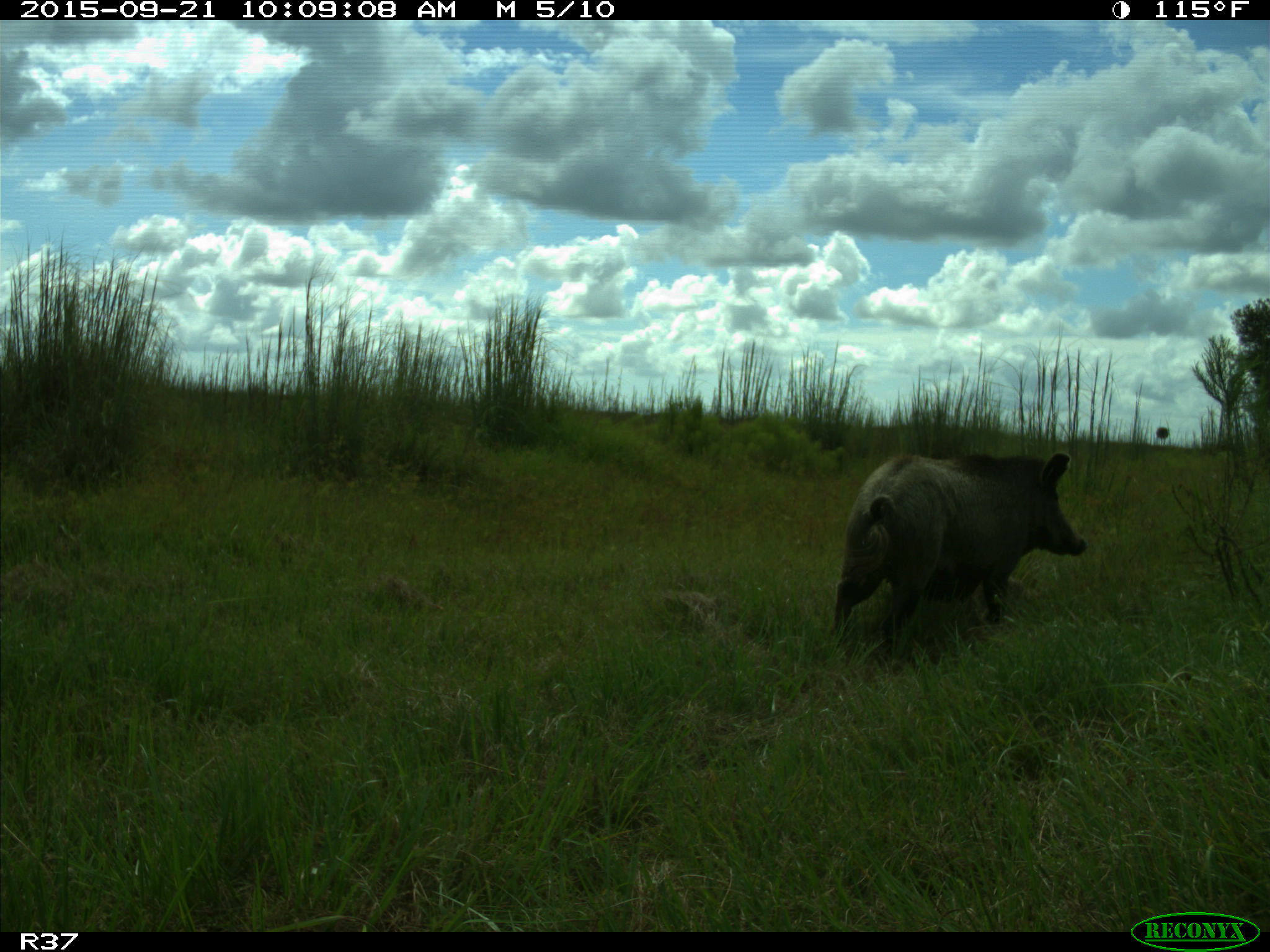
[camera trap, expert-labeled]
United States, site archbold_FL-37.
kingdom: Animalia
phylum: Chordata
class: Mammalia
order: Artiodactyla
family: Suidae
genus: Sus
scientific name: Sus scrofa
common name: wild boar